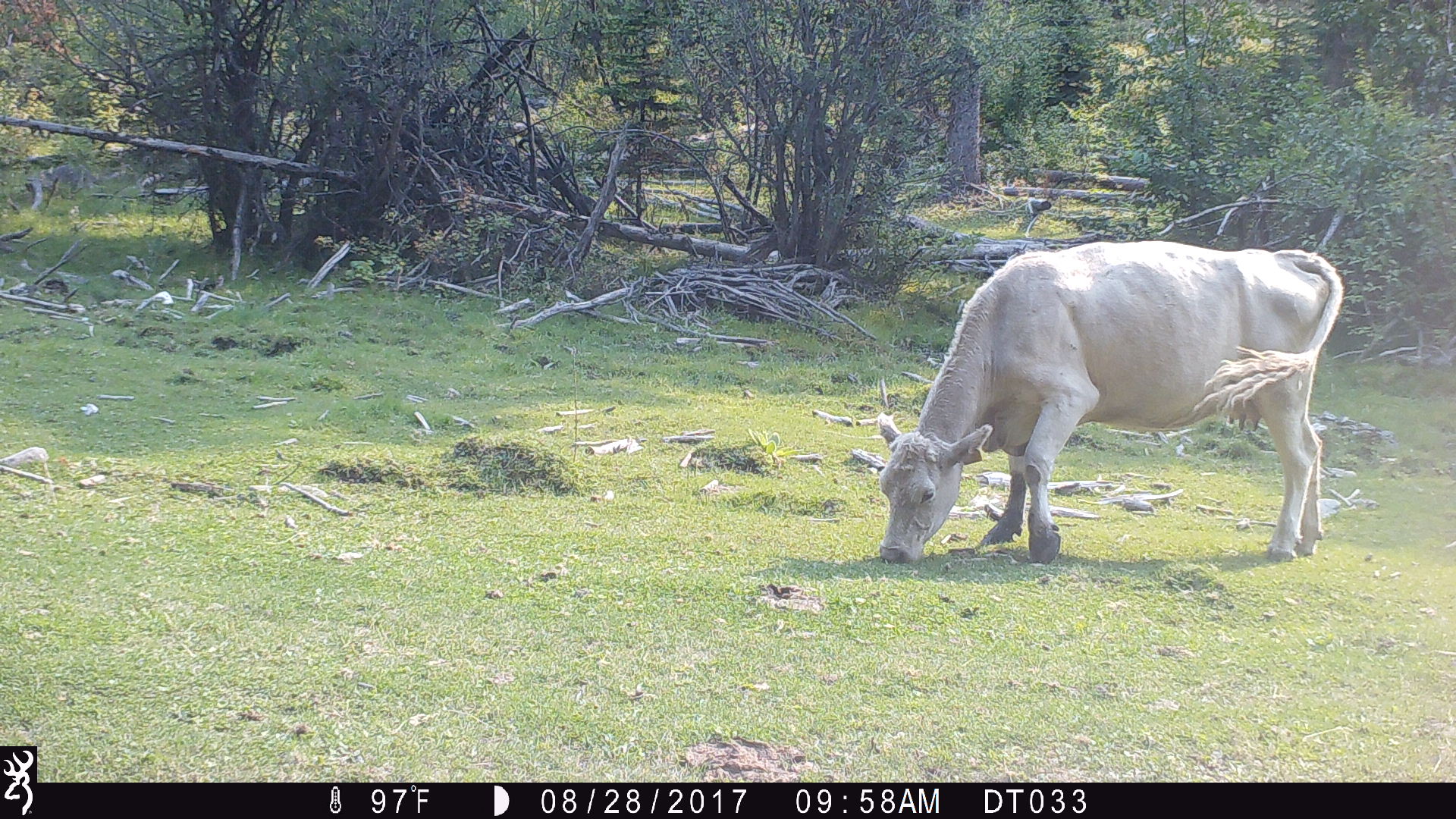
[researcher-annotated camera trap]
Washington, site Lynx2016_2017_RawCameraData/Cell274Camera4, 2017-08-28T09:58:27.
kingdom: Animalia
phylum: Chordata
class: Mammalia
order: Artiodactyla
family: Bovidae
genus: Bos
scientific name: Bos taurus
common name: domestic cattle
Domestic cattle (Bos taurus). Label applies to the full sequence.